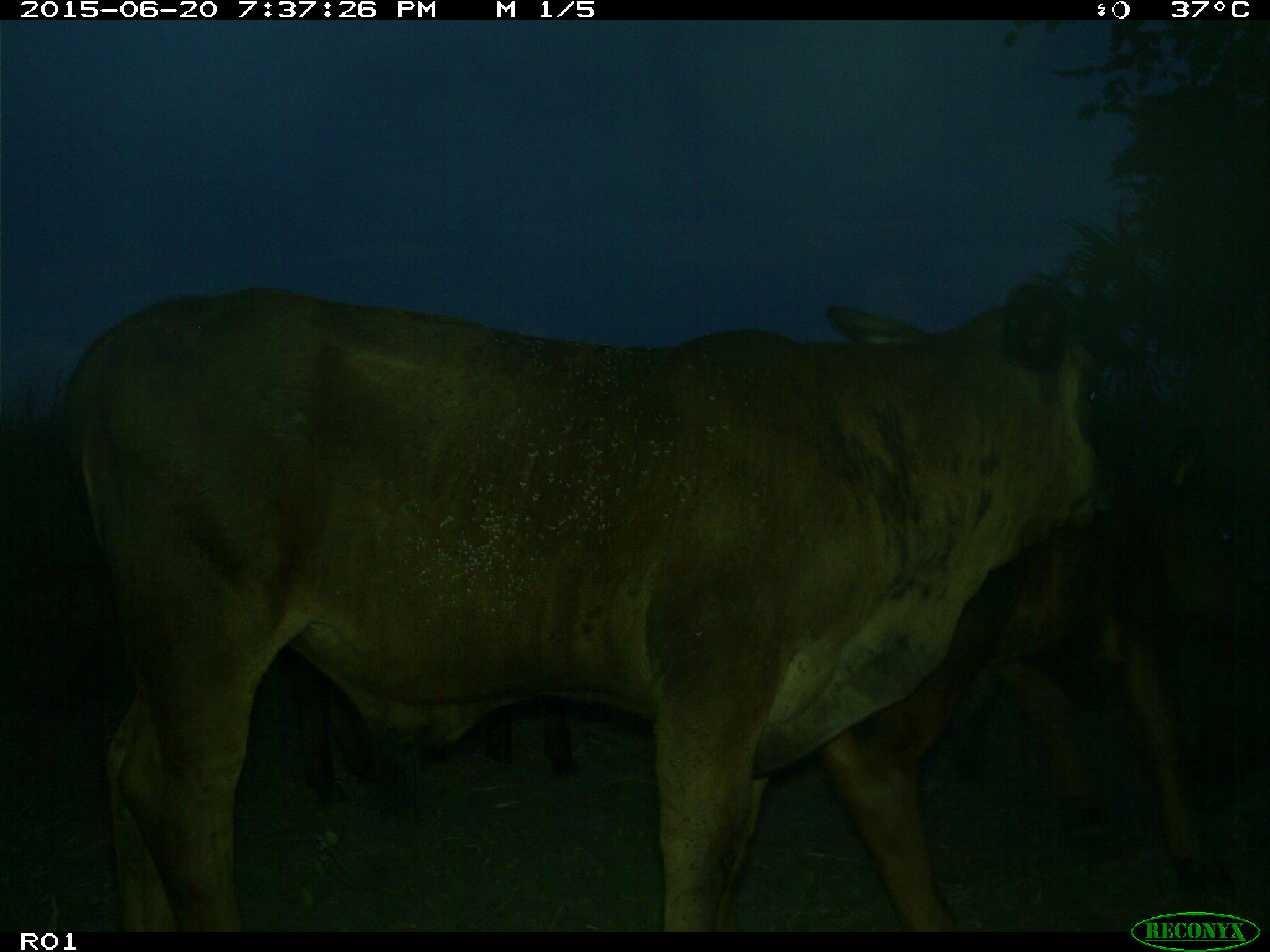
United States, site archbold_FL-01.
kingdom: Animalia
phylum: Chordata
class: Mammalia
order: Artiodactyla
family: Bovidae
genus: Bos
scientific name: Bos taurus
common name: domestic cow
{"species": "Bos taurus (domestic cow)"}